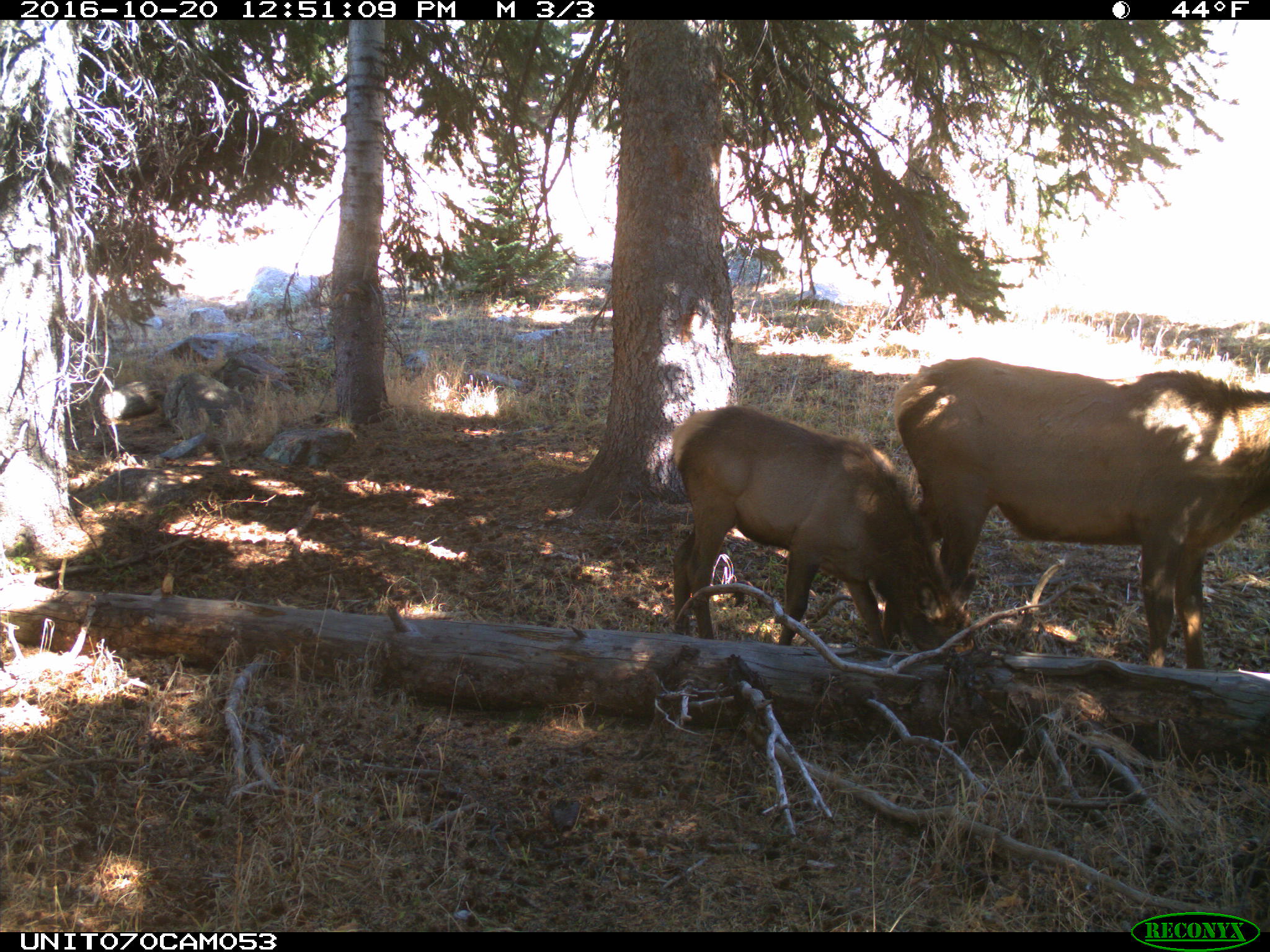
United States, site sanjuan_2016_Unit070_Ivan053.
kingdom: Animalia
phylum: Chordata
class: Mammalia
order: Artiodactyla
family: Cervidae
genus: Cervus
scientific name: Cervus elaphus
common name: red deer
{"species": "Cervus elaphus (red deer)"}